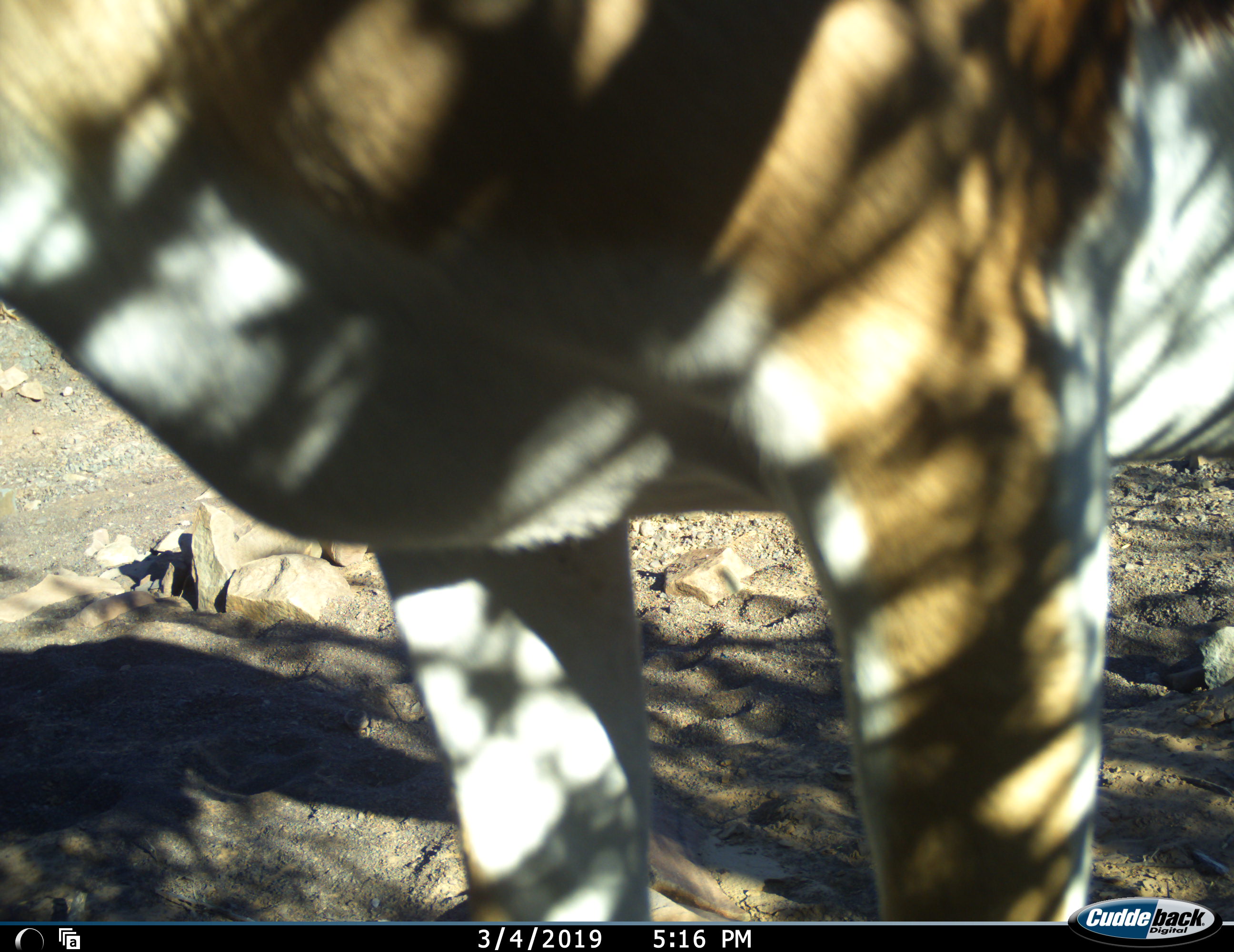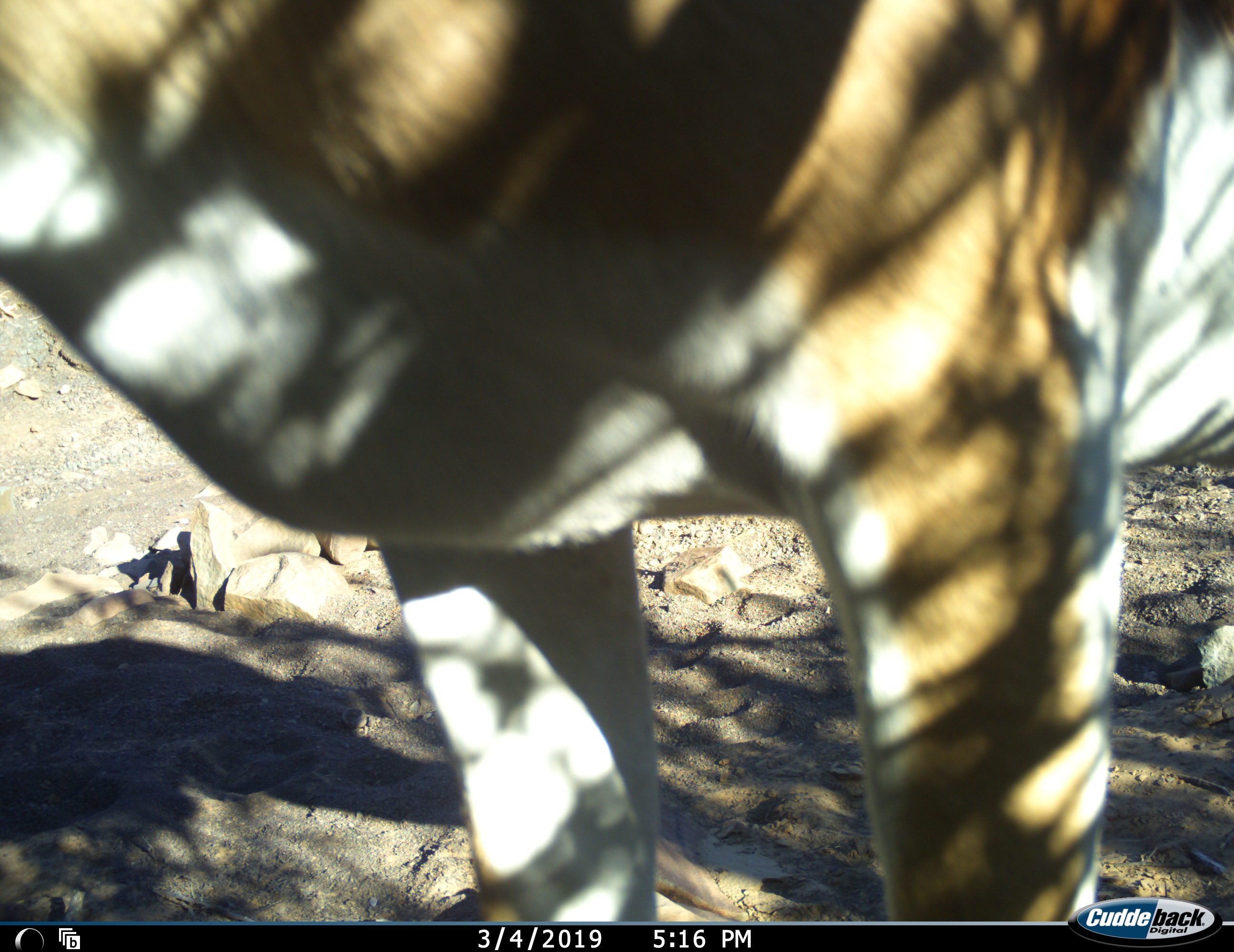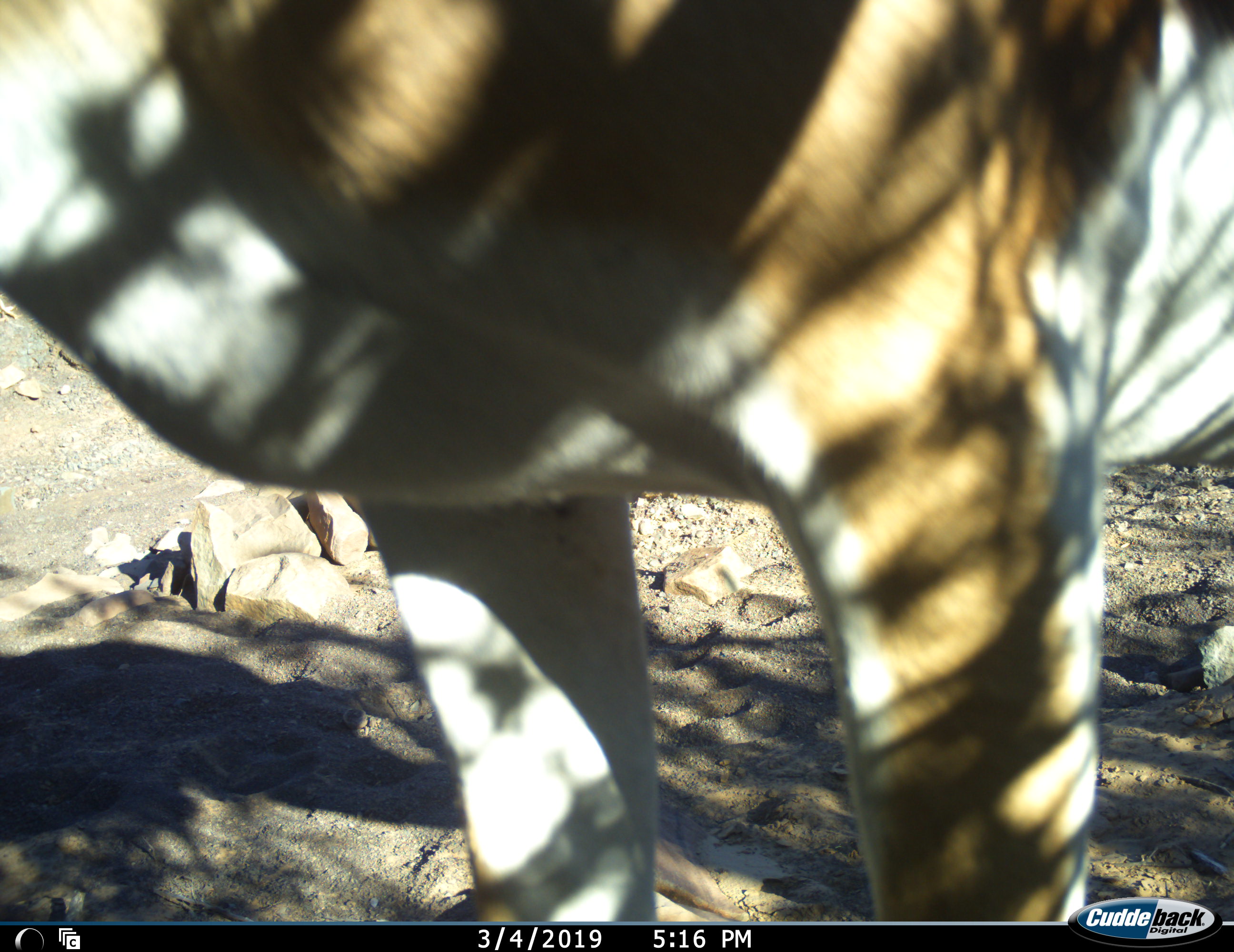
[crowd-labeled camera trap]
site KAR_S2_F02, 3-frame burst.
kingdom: Animalia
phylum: Chordata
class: Mammalia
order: Artiodactyla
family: Bovidae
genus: Antidorcas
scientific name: Antidorcas marsupialis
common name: springbok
Springbok (Antidorcas marsupialis), count 1. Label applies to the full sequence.